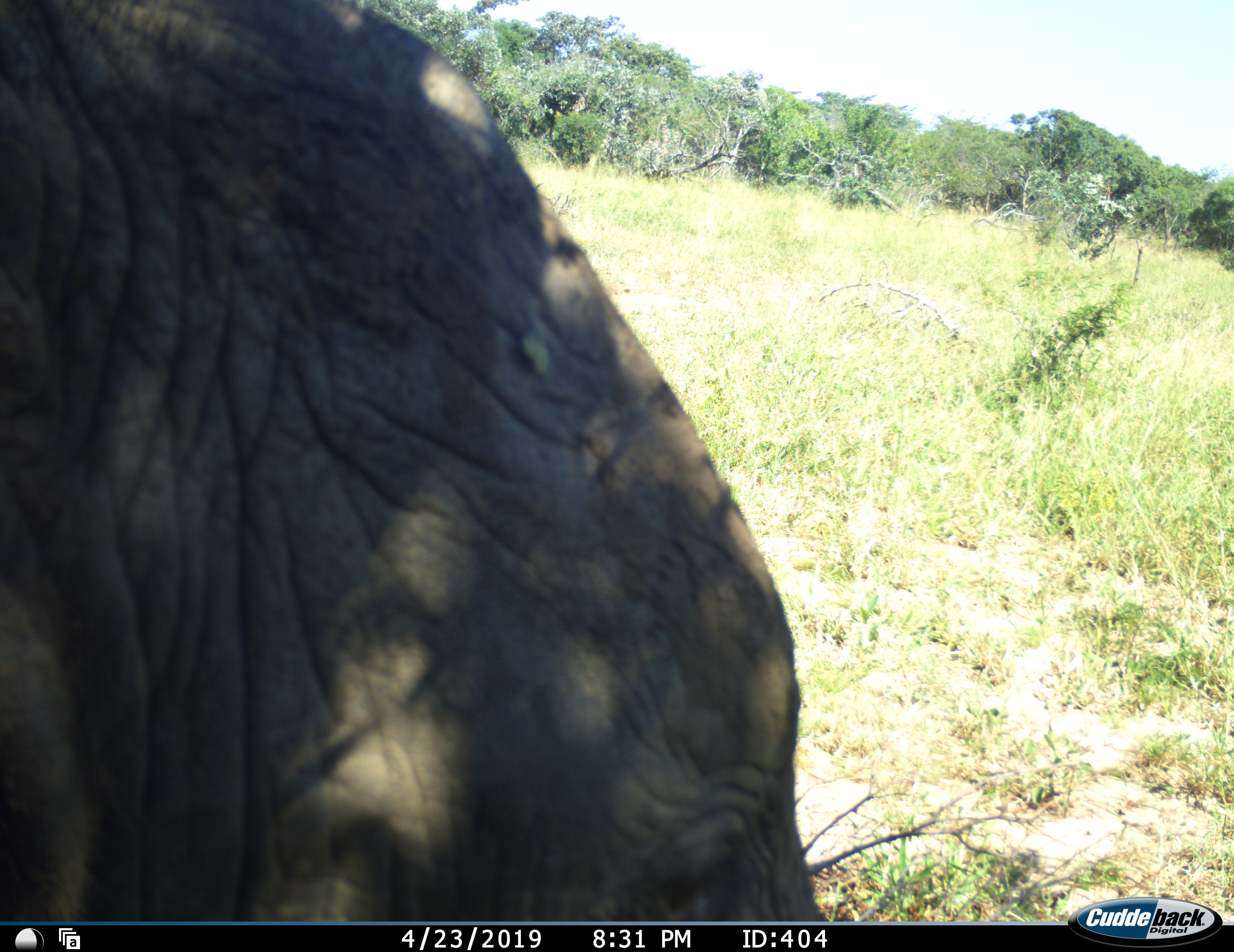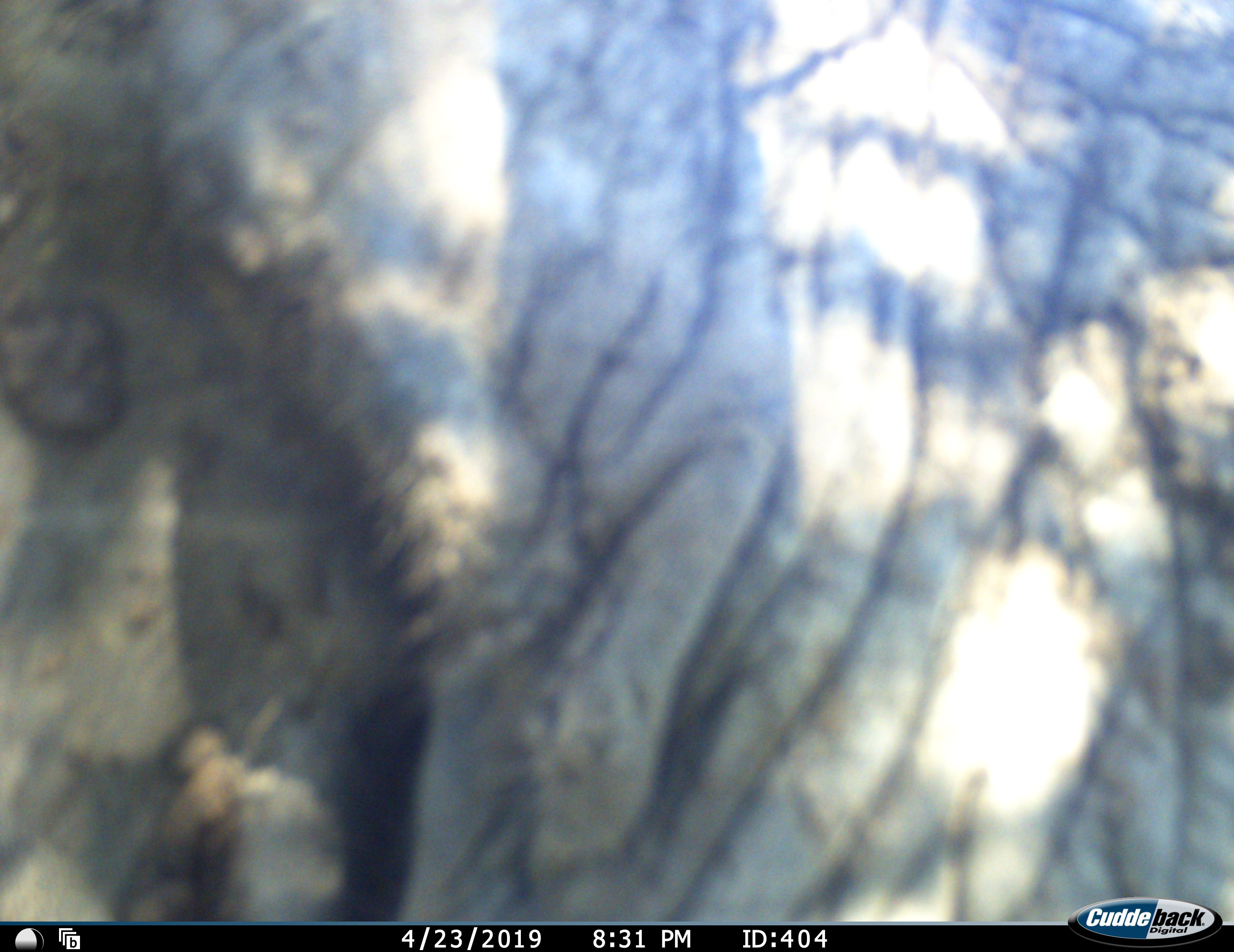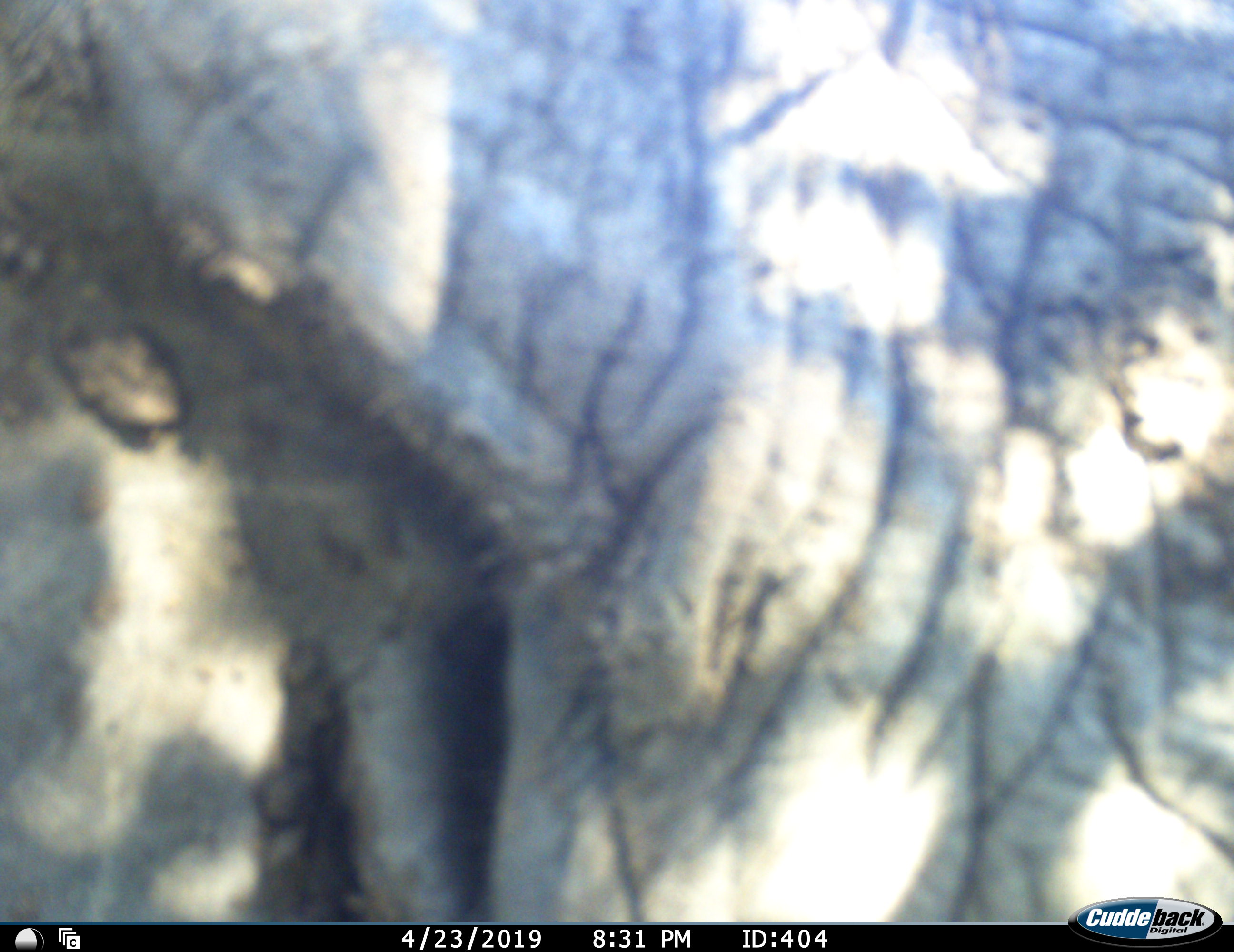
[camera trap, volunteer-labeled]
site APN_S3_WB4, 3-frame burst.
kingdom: Animalia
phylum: Chordata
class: Mammalia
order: Proboscidea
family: Elephantidae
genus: Loxodonta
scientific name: Loxodonta africana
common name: african bush elephant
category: elephant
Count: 1.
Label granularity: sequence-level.